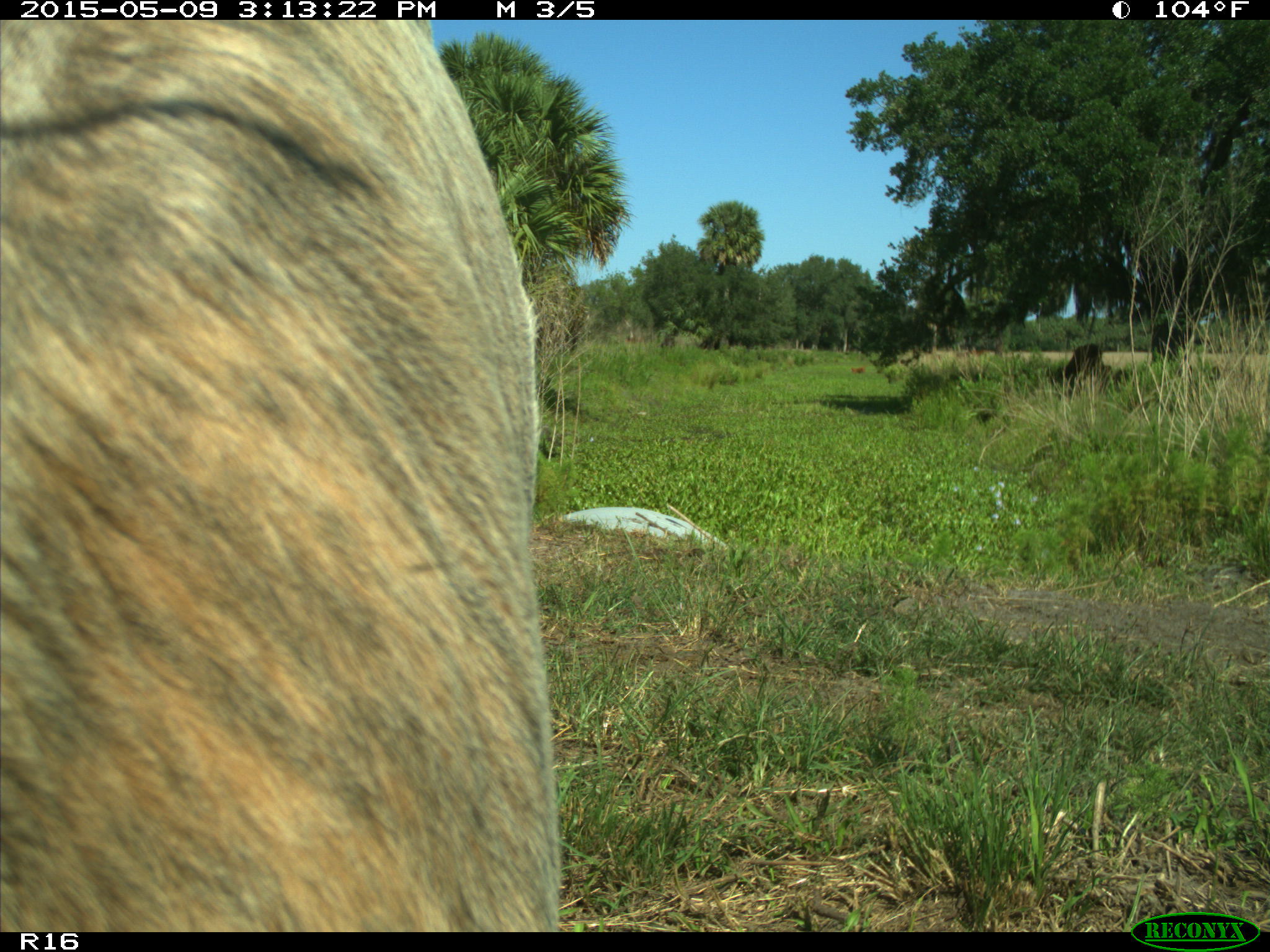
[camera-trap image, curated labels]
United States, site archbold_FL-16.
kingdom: Animalia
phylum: Chordata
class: Mammalia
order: Artiodactyla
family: Bovidae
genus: Bos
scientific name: Bos taurus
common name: domestic cow